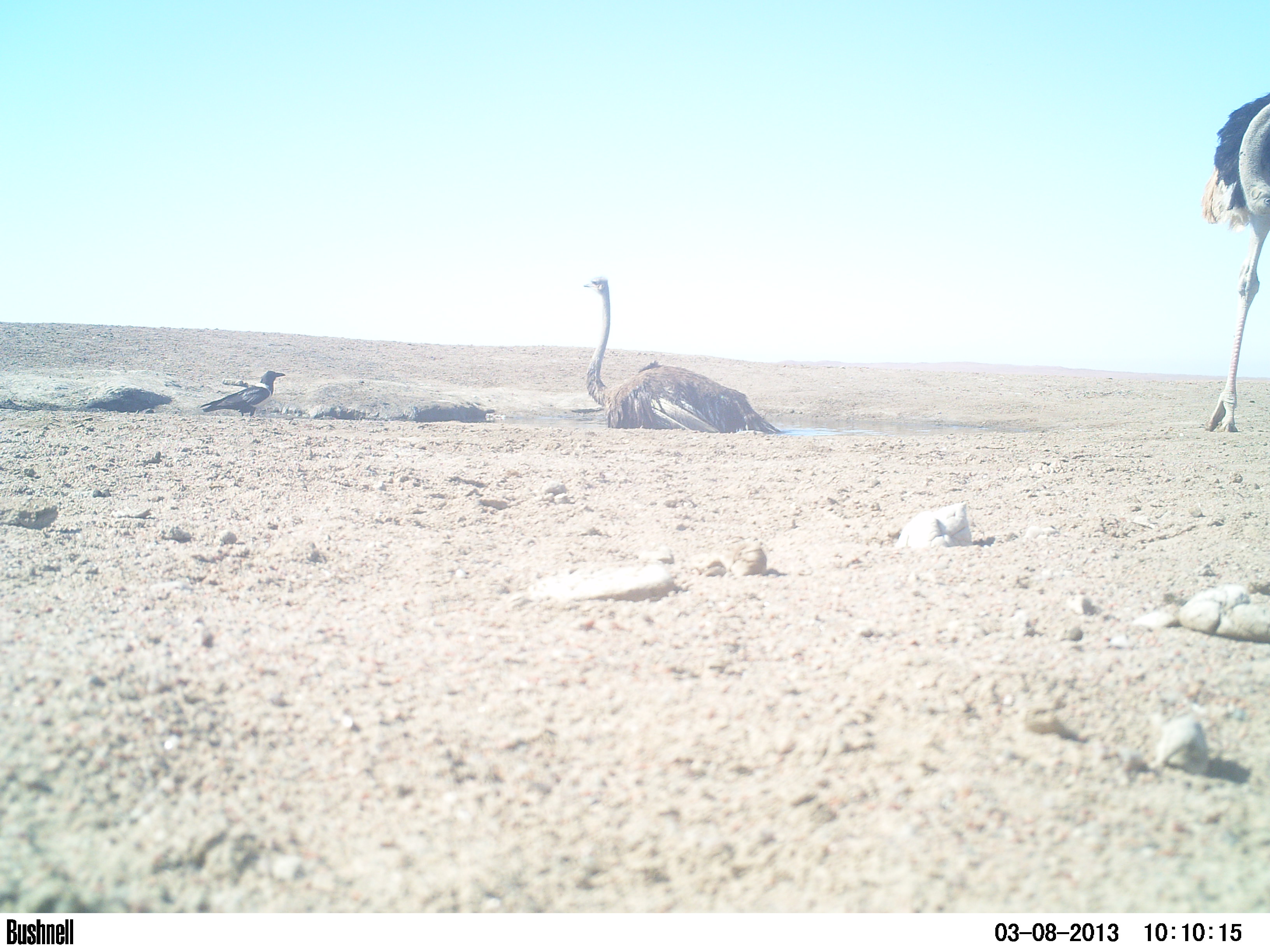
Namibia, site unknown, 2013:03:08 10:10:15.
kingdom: Animalia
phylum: Chordata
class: Aves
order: Struthioniformes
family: Struthionidae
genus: Struthio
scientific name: Struthio camelus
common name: common ostrich